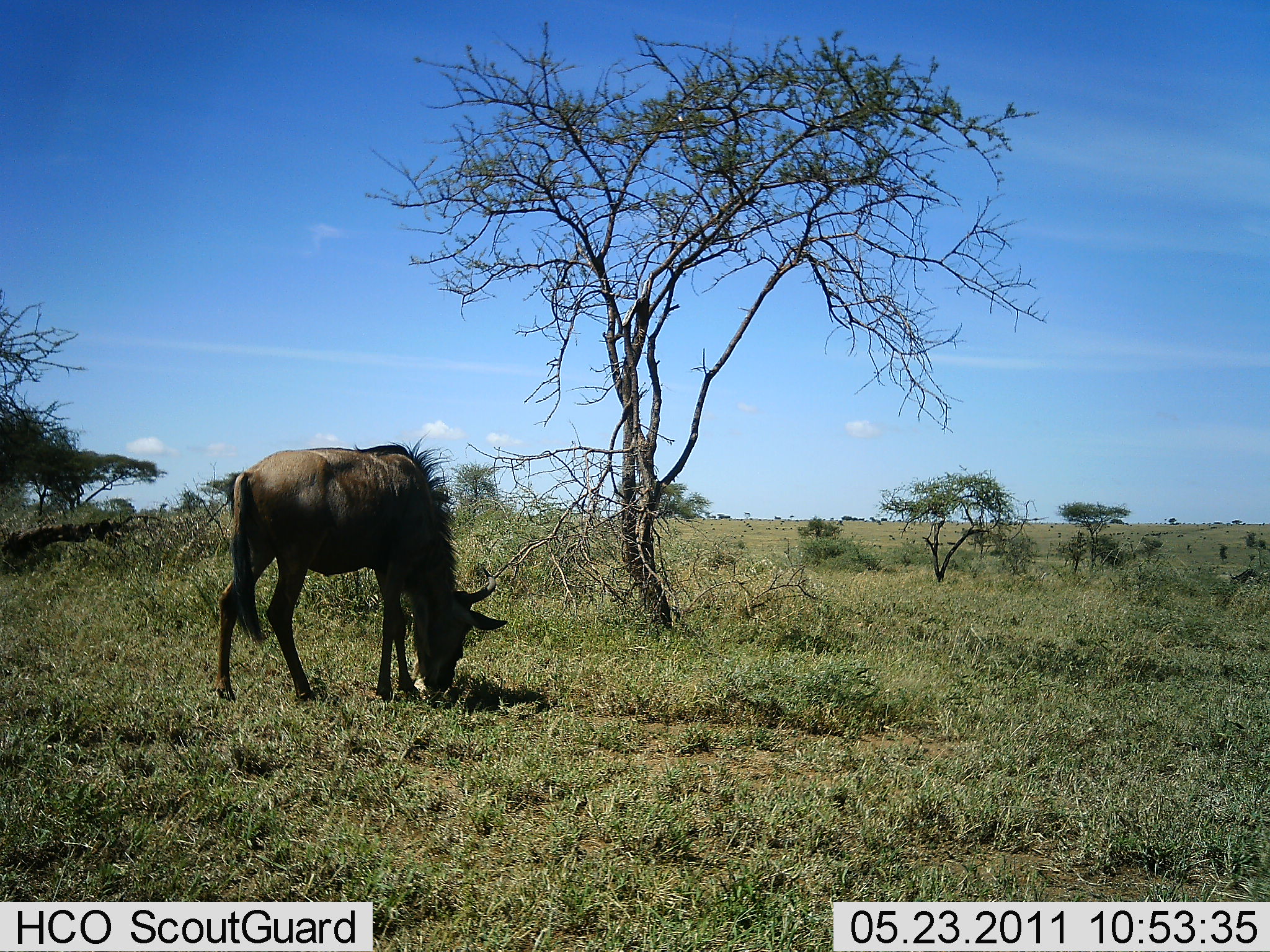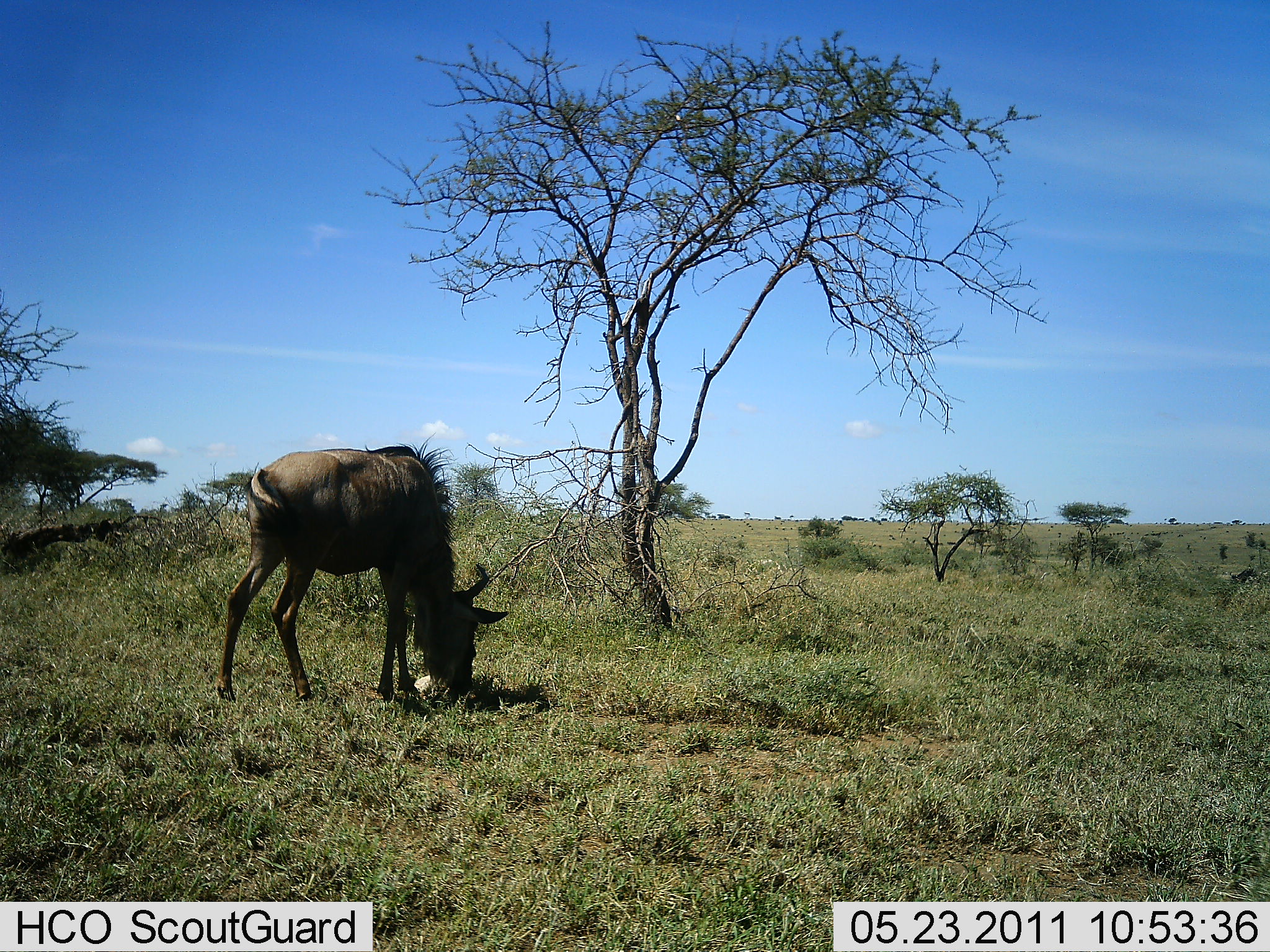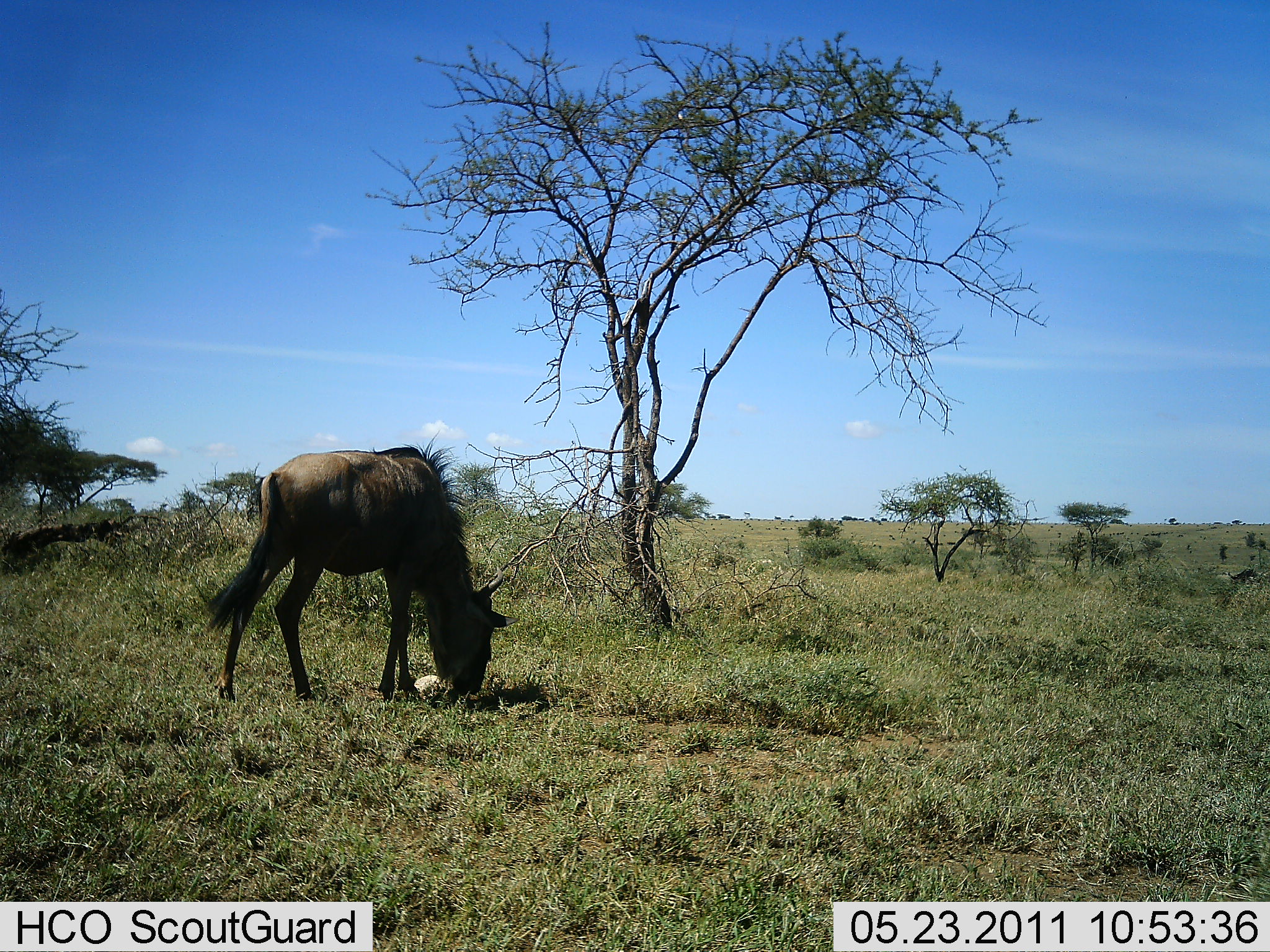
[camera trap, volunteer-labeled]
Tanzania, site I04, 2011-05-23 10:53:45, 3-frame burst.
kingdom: Animalia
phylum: Chordata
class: Mammalia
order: Artiodactyla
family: Bovidae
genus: Connochaetes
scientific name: Connochaetes taurinus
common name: blue wildebeest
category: wildebeest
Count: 1.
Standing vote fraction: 31%.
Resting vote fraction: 0%.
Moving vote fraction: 0%.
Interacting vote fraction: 0%.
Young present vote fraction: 0%.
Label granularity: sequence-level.